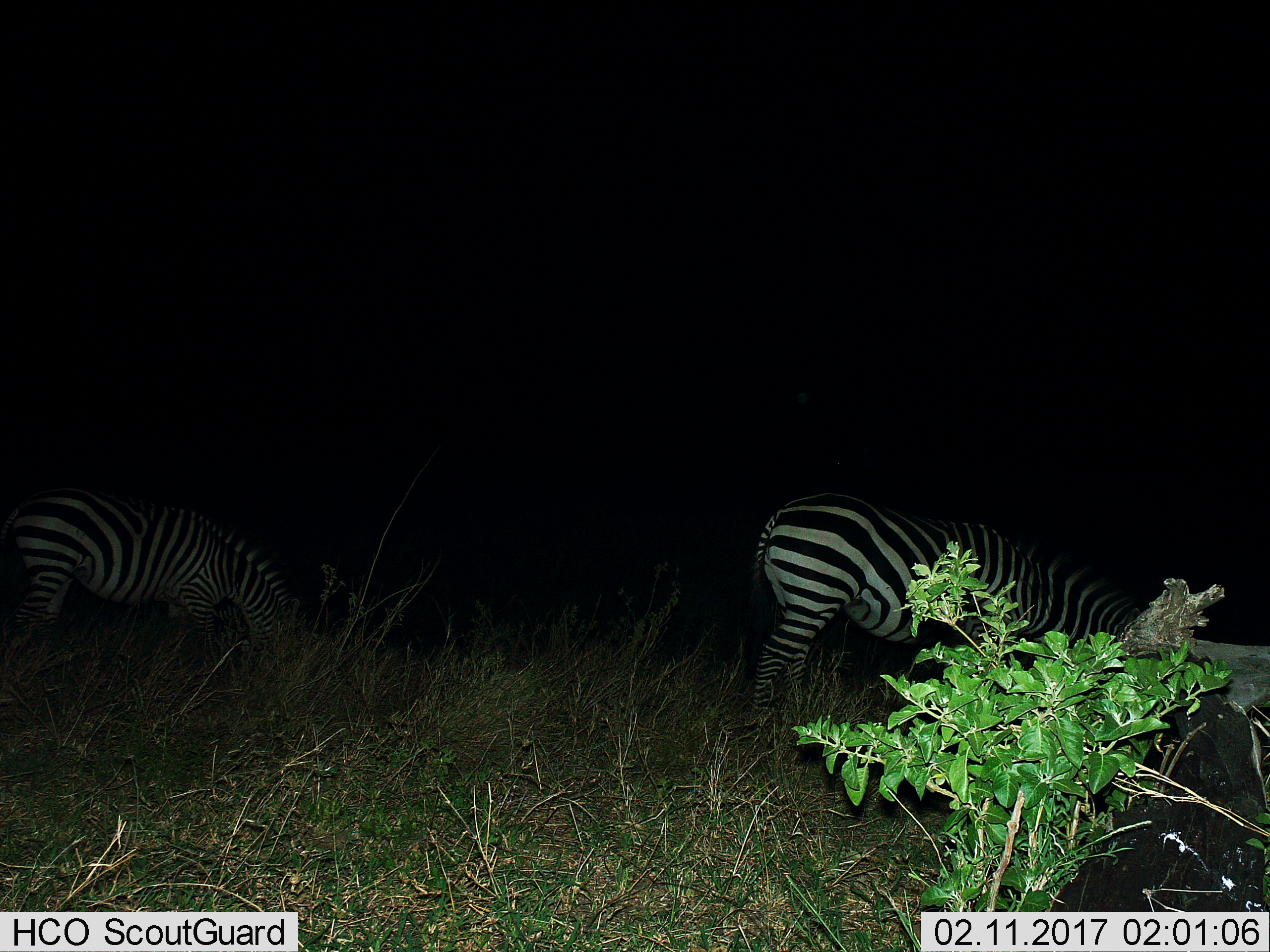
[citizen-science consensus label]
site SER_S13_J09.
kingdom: Animalia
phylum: Chordata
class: Mammalia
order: Perissodactyla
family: Equidae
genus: Equus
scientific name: Equus quagga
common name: plains zebra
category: zebraplains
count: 2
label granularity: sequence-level